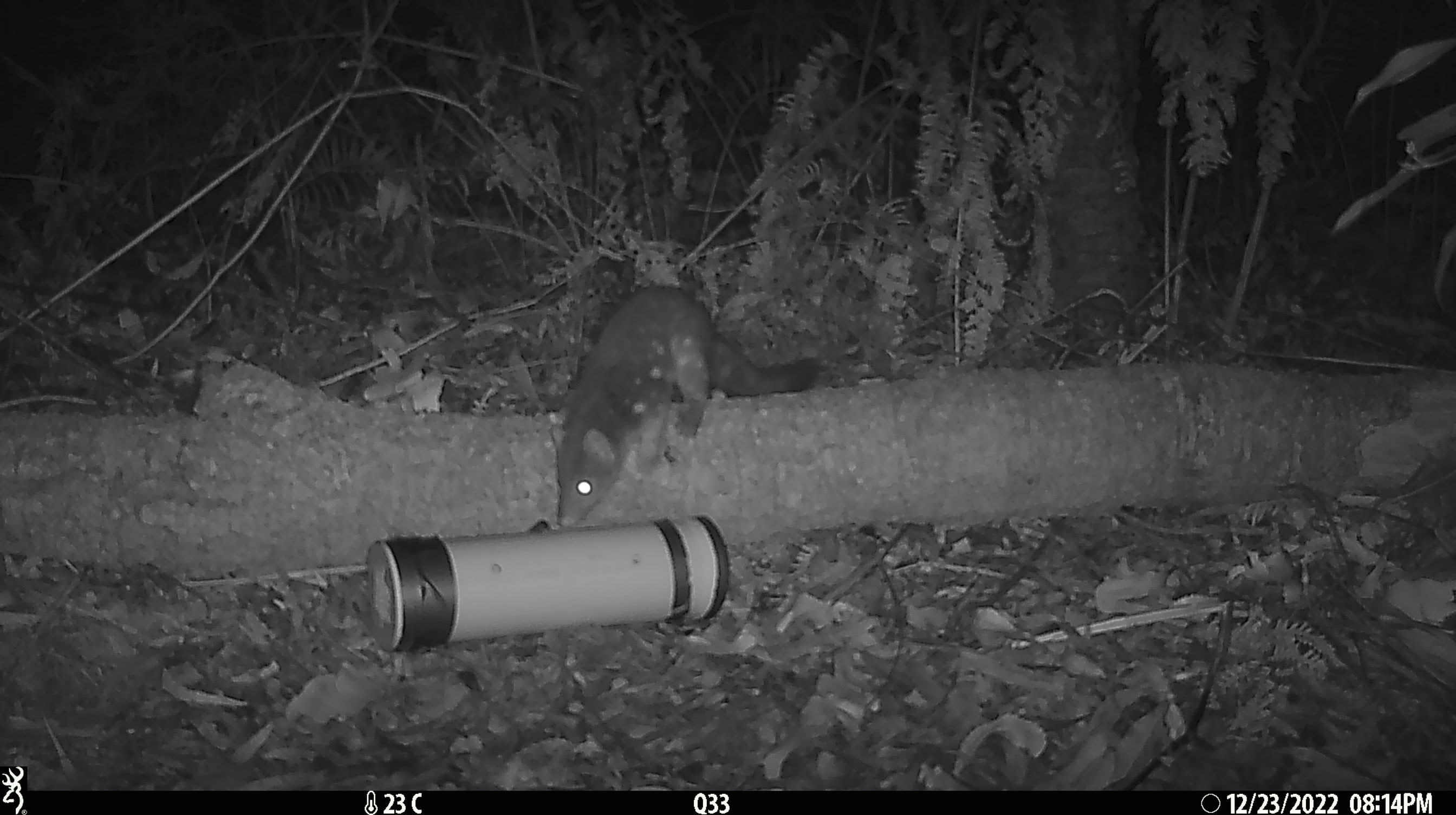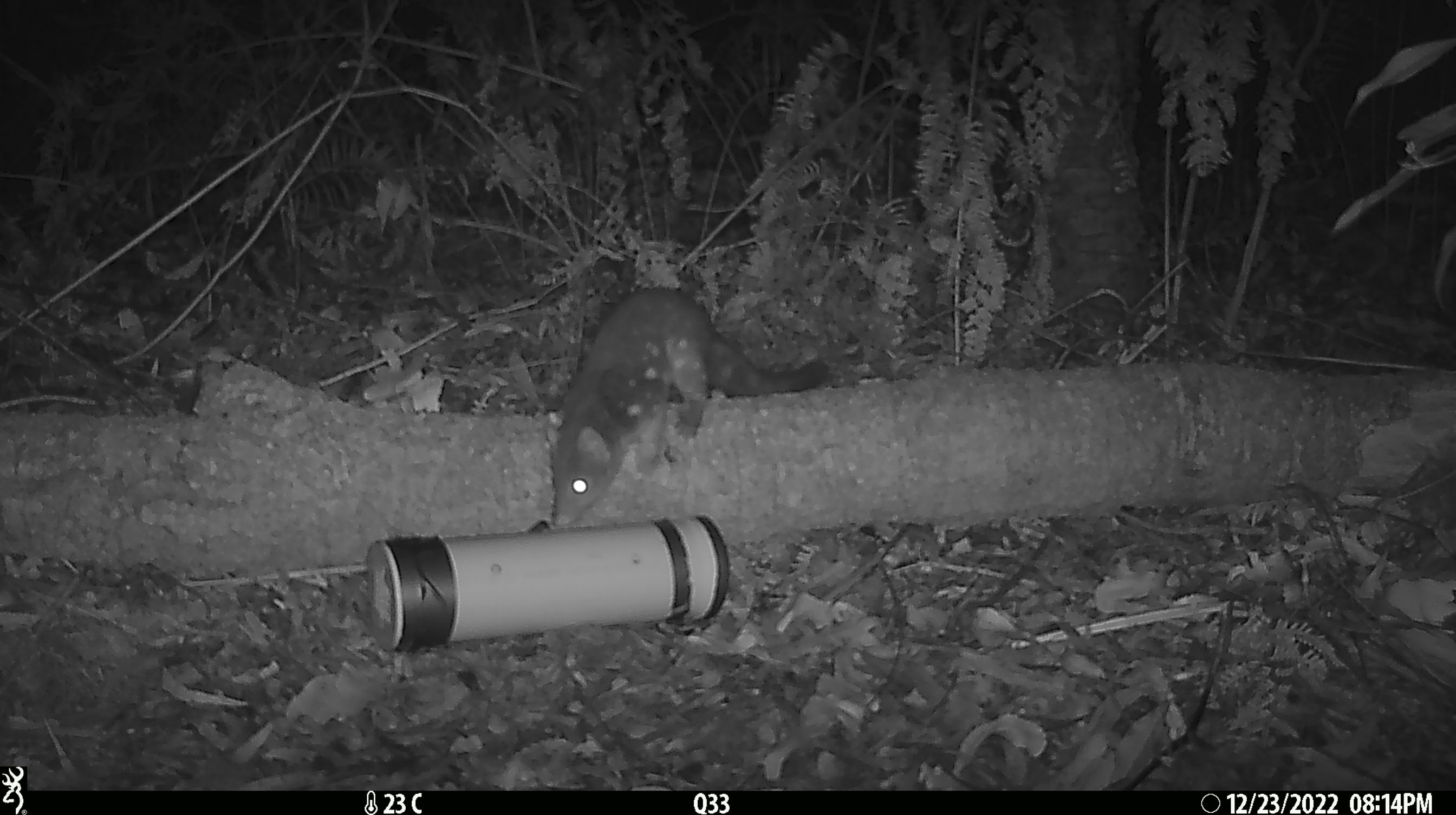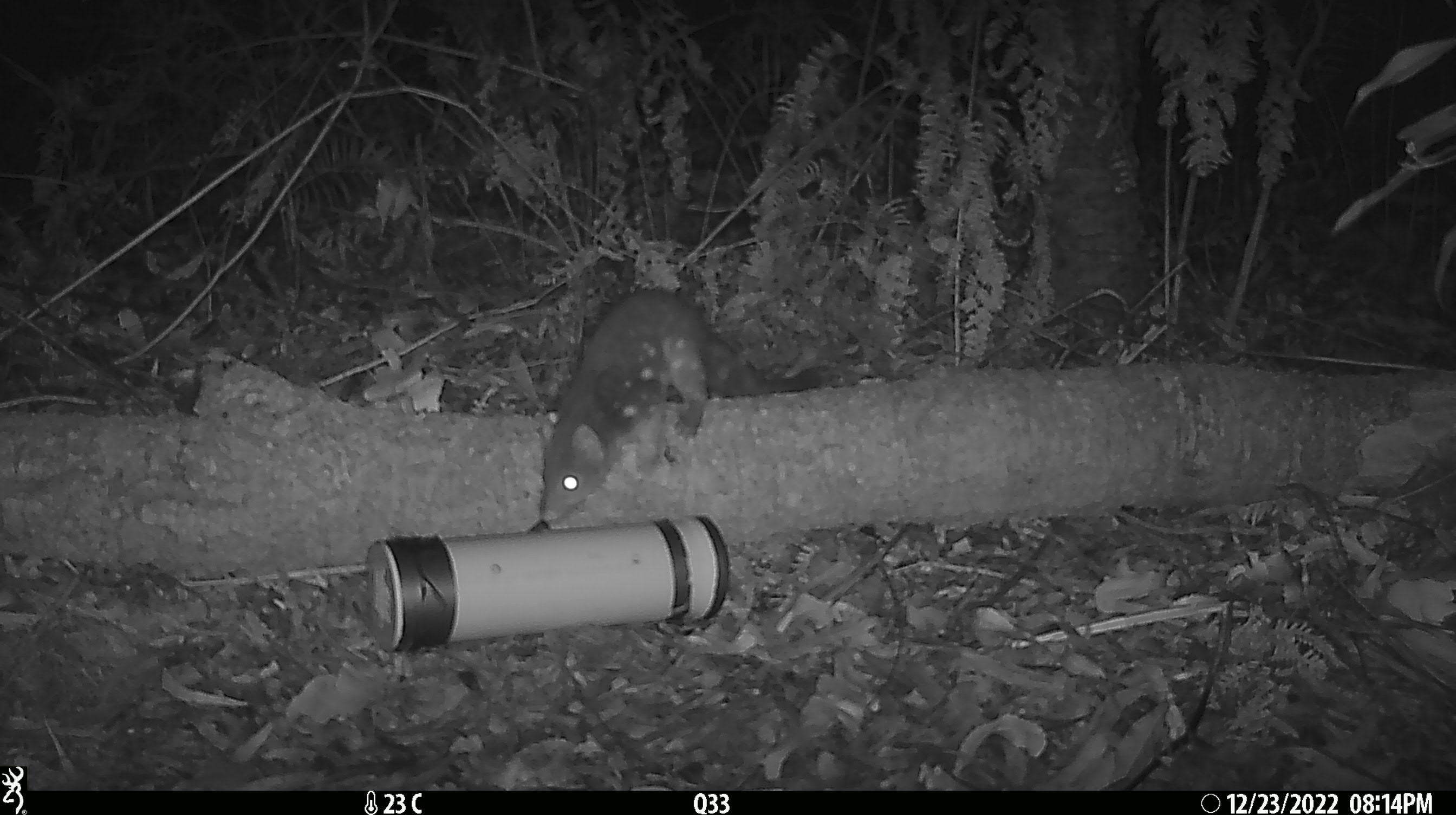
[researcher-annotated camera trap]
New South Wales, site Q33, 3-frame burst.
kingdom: Animalia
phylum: Chordata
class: Mammalia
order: Dasyuromorphia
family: Dasyuridae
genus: Dasyurus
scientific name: Dasyurus maculatus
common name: spotted-tailed quoll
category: quoll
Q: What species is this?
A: Quoll (spotted-tailed quoll) (Dasyurus maculatus).